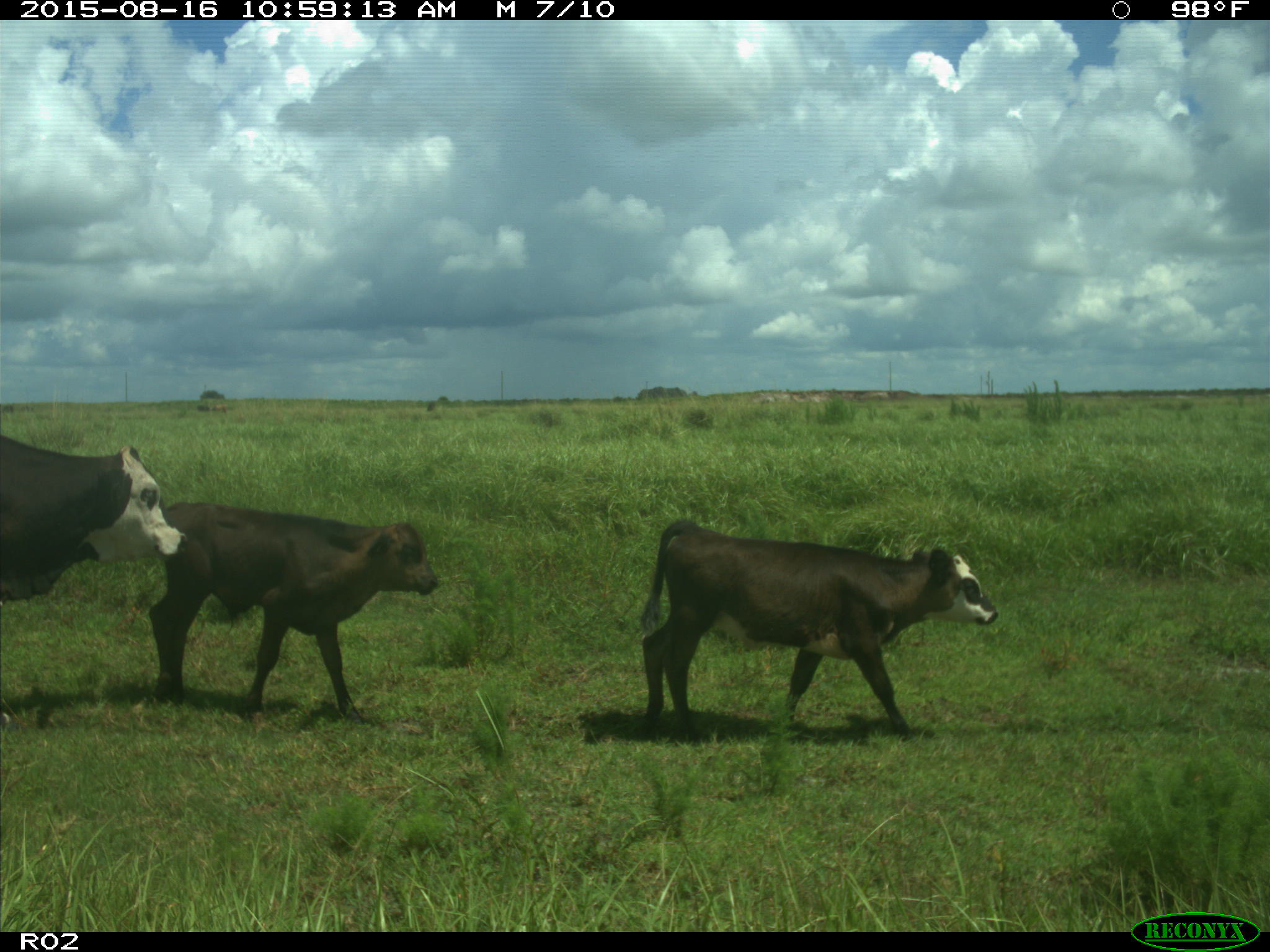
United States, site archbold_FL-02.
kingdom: Animalia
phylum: Chordata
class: Mammalia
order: Artiodactyla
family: Bovidae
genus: Bos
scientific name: Bos taurus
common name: domestic cow